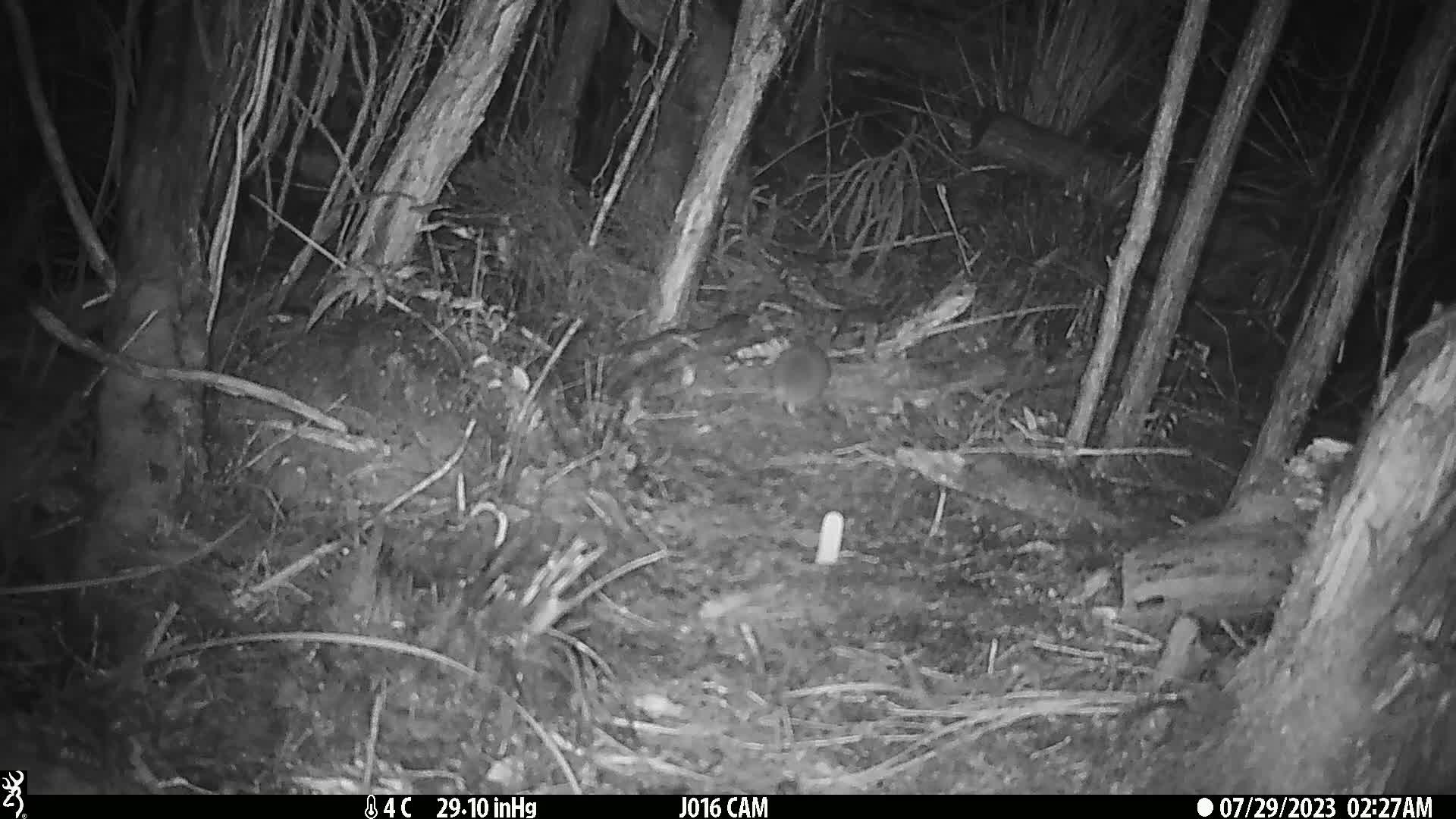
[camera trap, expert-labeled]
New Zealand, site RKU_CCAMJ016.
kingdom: Animalia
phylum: Chordata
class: Mammalia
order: Rodentia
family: Muridae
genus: Rattus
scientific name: Rattus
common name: rat